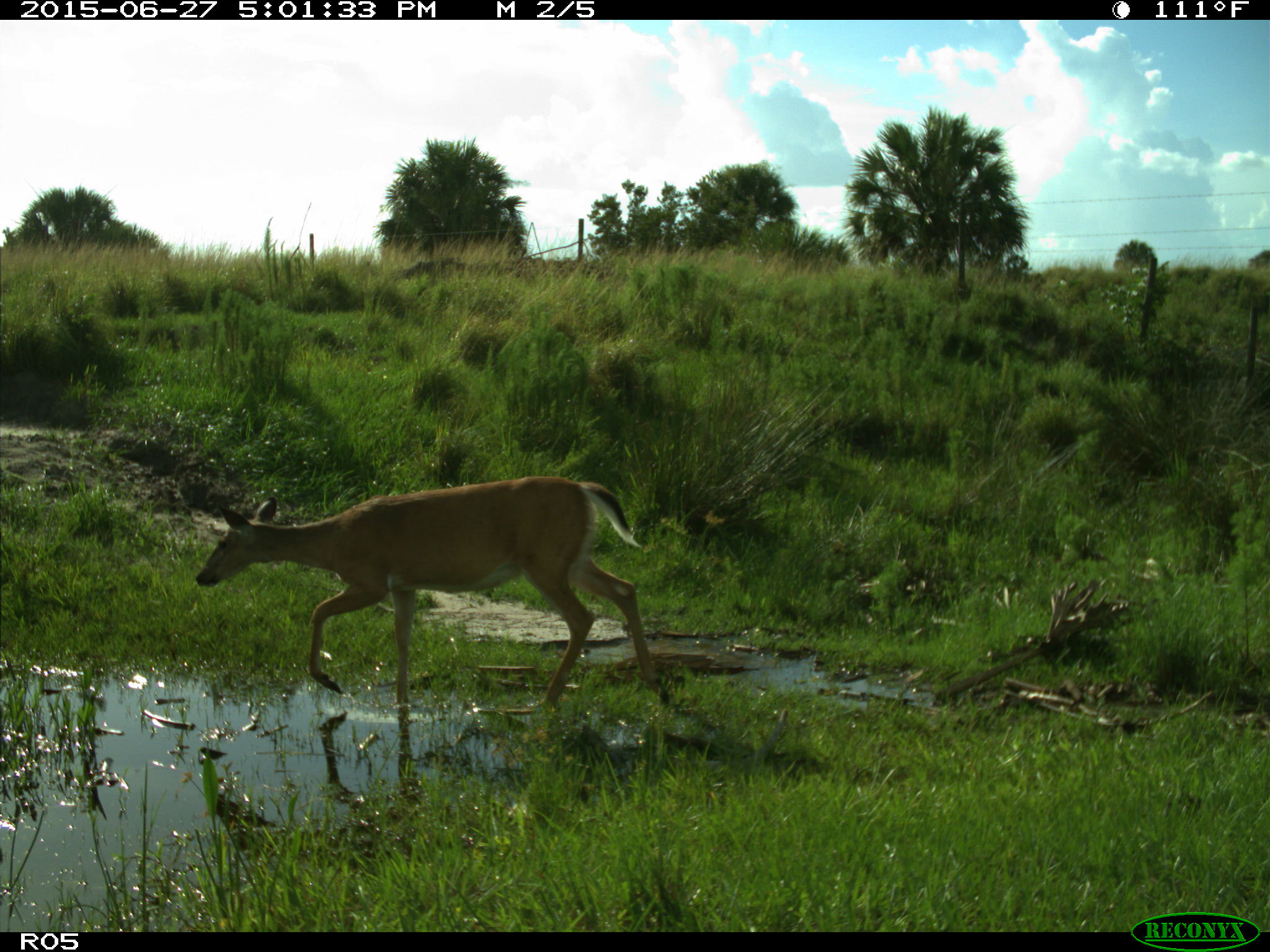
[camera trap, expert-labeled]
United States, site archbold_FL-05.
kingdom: Animalia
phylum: Chordata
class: Mammalia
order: Artiodactyla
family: Cervidae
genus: Odocoileus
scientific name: Odocoileus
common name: deer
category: unidentified deer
Unidentified deer (deer) (Odocoileus).